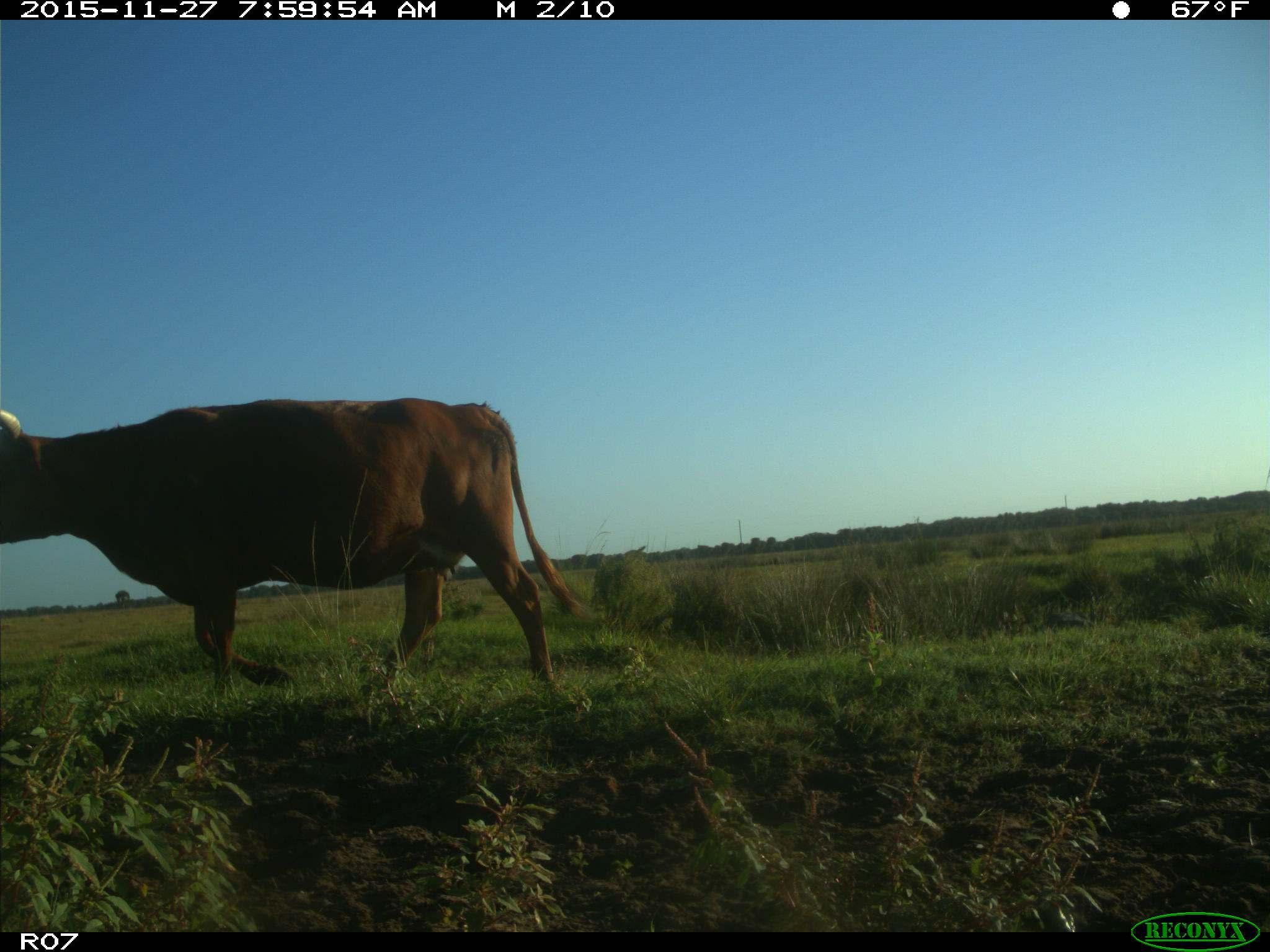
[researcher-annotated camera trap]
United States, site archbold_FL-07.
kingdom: Animalia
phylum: Chordata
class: Mammalia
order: Artiodactyla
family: Bovidae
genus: Bos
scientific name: Bos taurus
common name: domestic cow